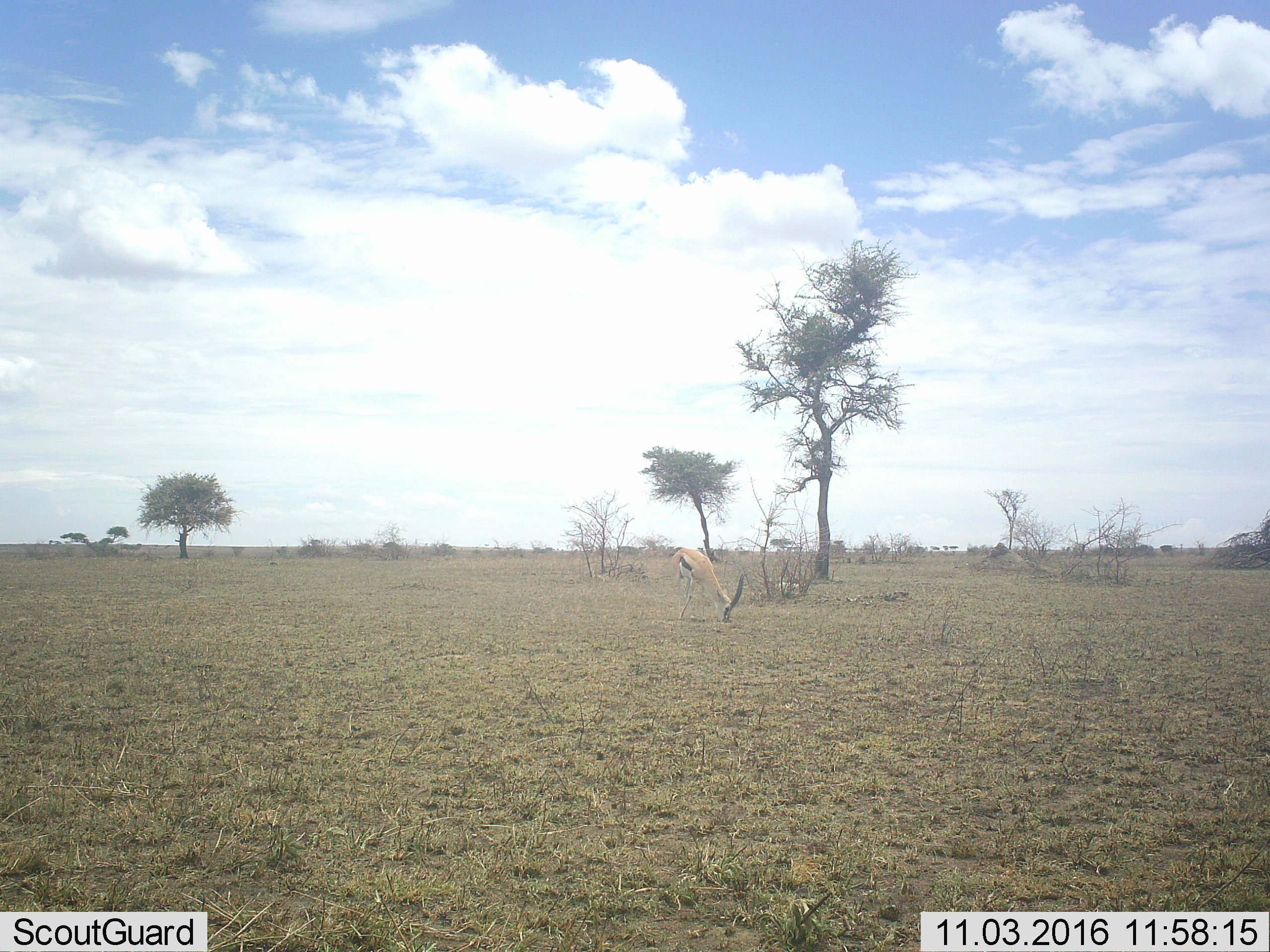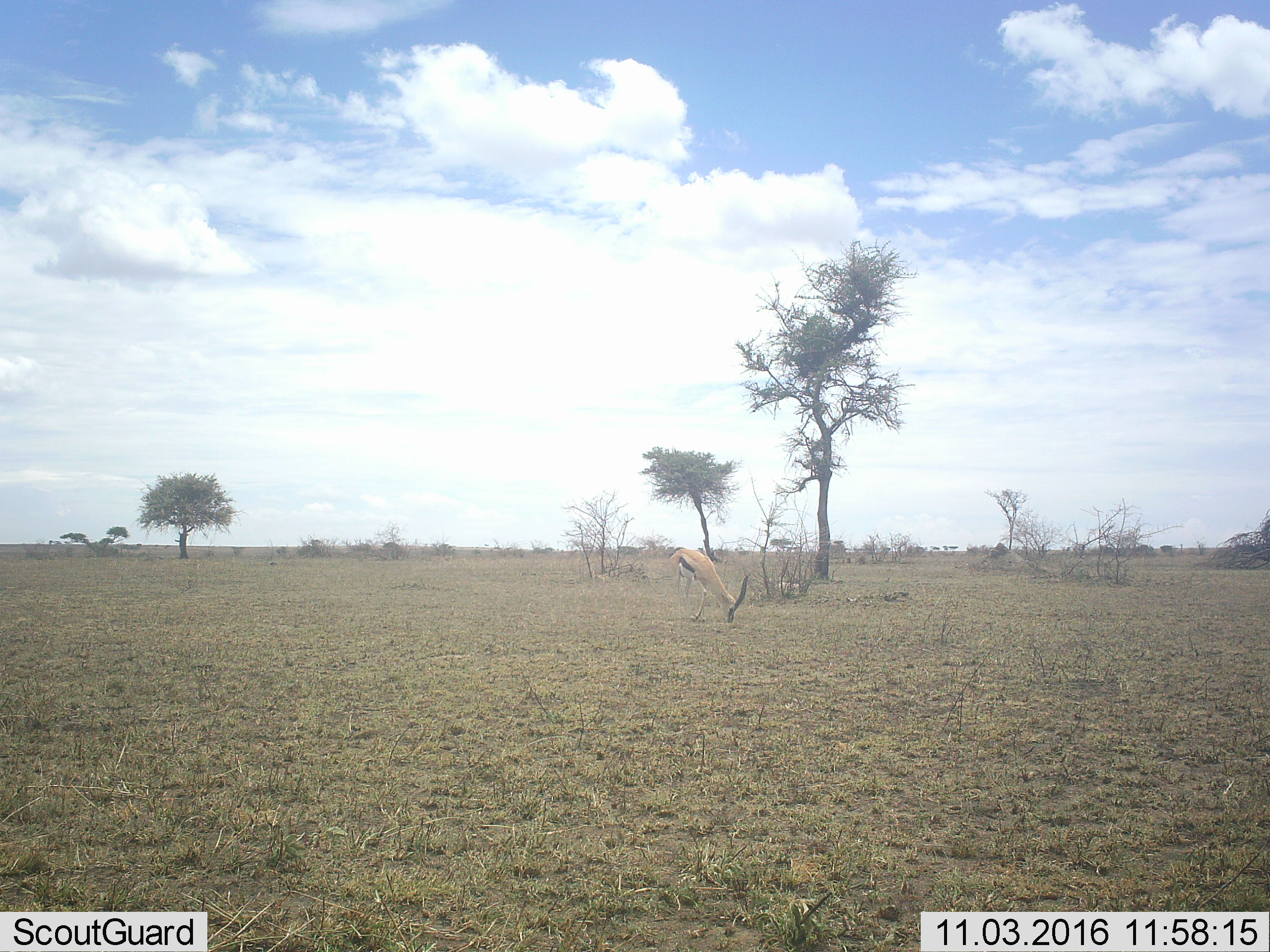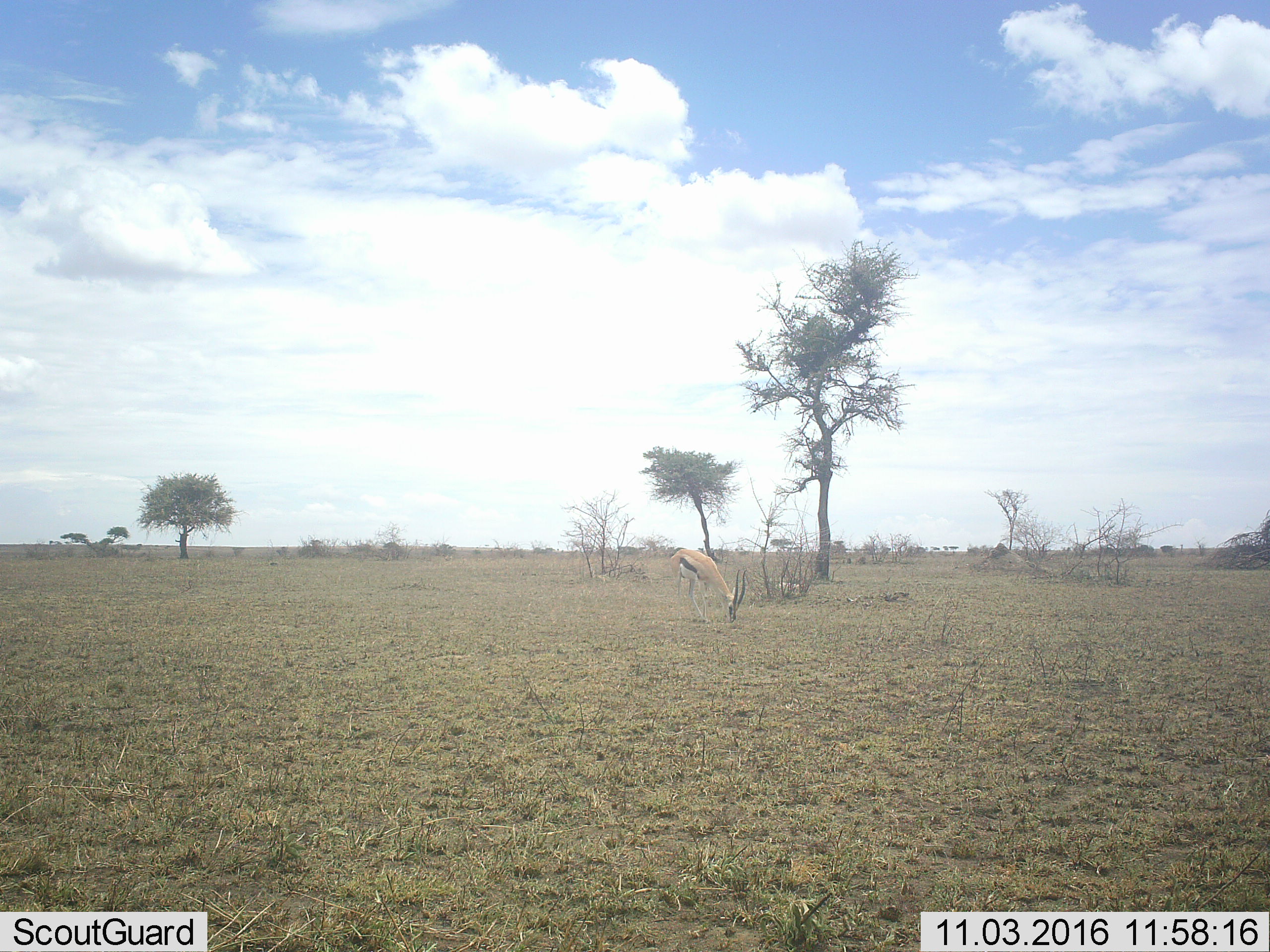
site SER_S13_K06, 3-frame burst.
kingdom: Animalia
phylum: Chordata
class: Mammalia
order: Artiodactyla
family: Bovidae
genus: Eudorcas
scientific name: Eudorcas thomsonii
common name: thomson's gazelle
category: gazellethomsons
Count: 1.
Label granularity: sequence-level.